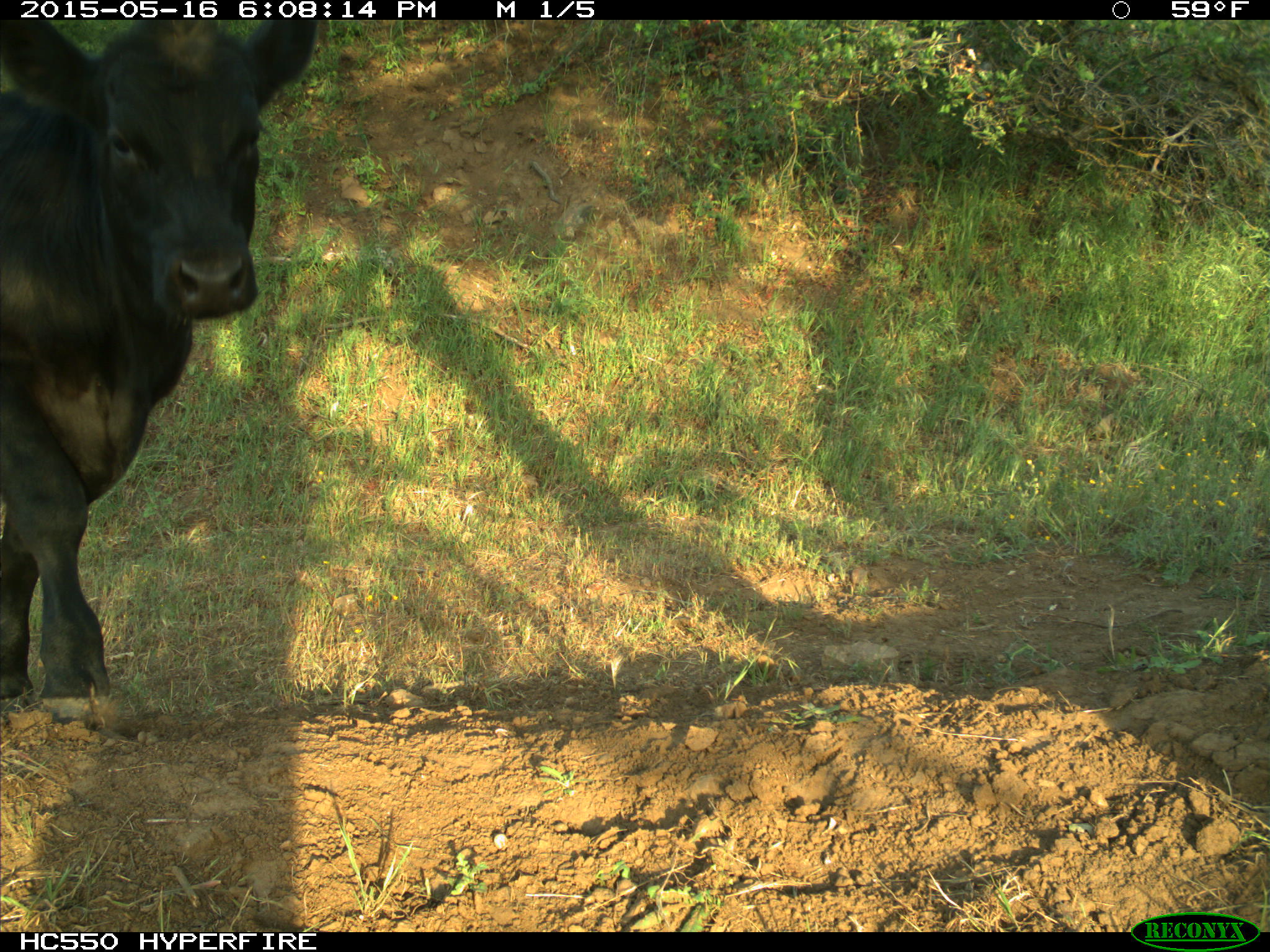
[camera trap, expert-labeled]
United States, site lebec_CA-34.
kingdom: Animalia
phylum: Chordata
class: Mammalia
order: Artiodactyla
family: Bovidae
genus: Bos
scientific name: Bos taurus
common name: domestic cow